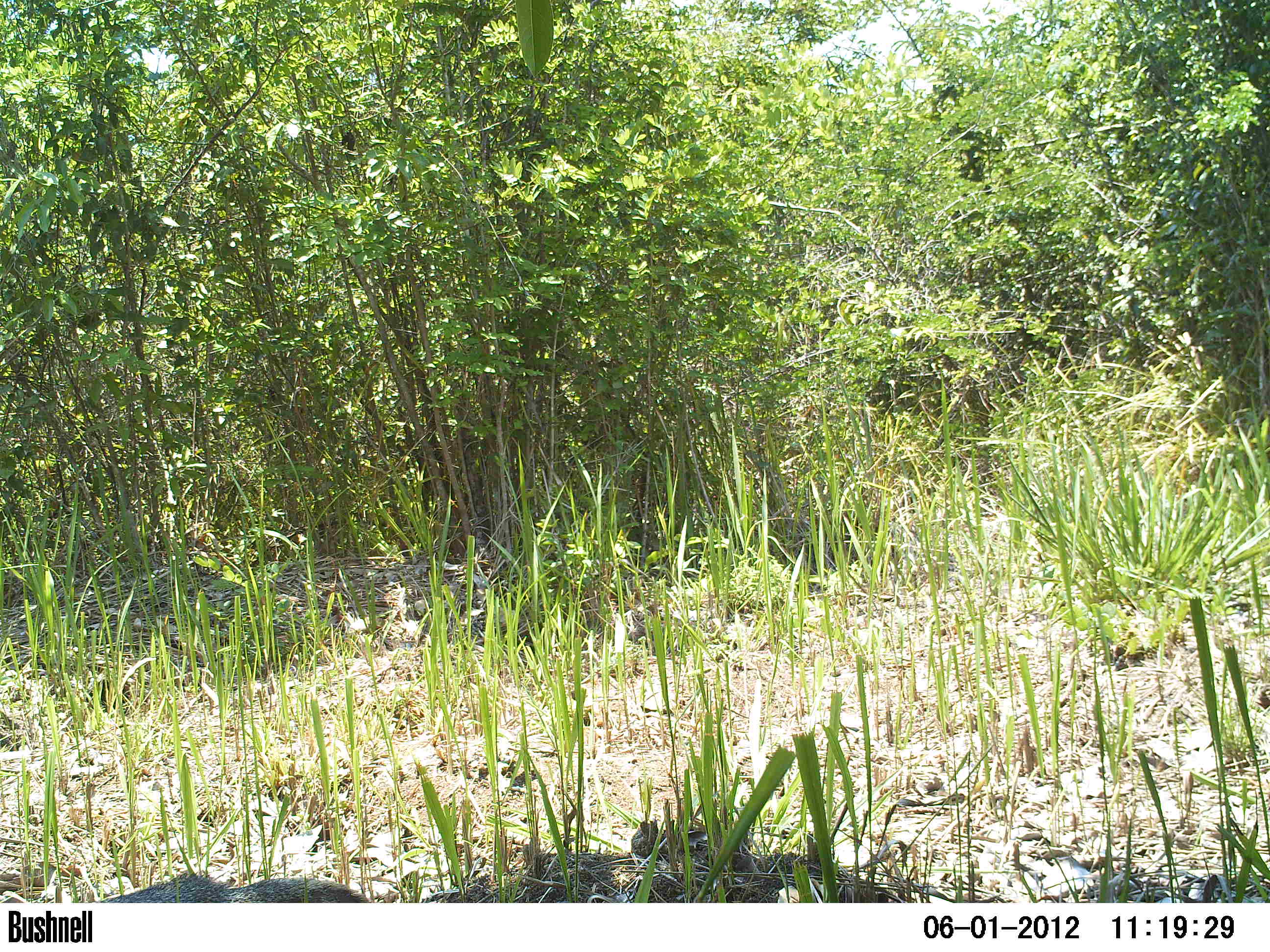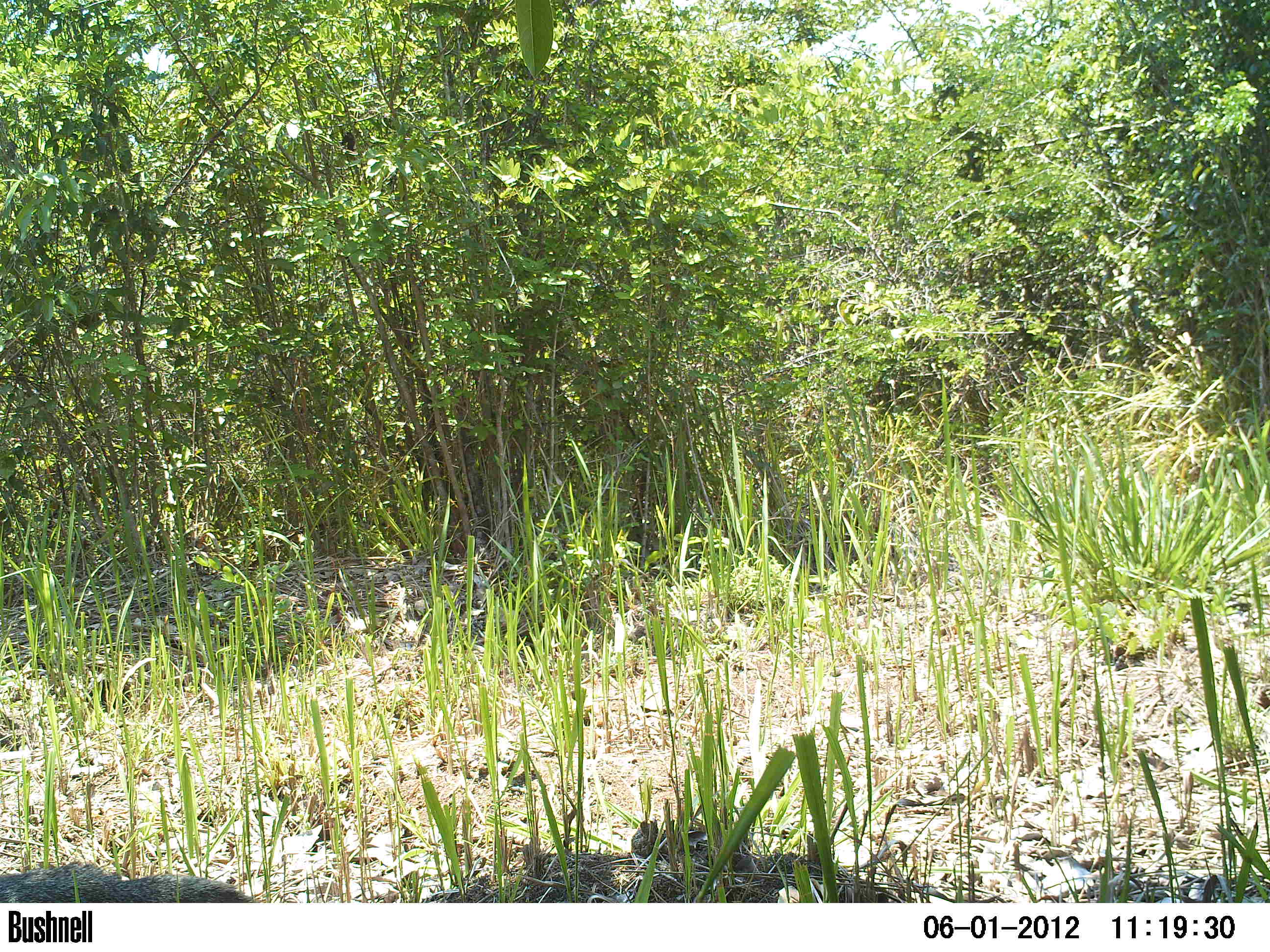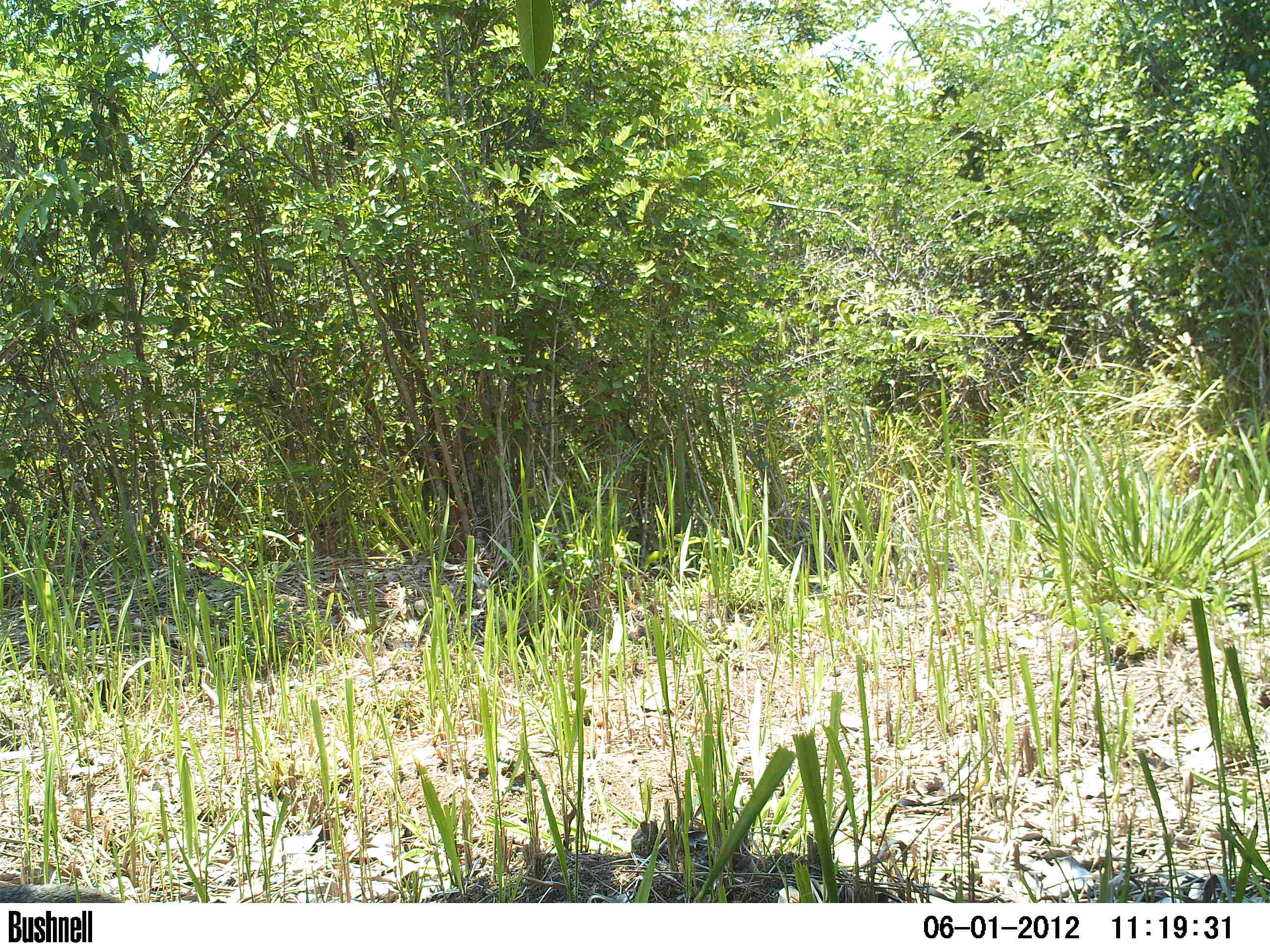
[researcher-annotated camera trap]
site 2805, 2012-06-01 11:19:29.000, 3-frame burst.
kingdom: Animalia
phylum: Chordata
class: Mammalia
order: Carnivora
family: Canidae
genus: Urocyon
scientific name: Urocyon cinereoargenteus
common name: gray fox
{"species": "Urocyon cinereoargenteus (gray fox)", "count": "1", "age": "adult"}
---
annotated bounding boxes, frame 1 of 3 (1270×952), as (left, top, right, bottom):
urocyon cinereoargenteus: (96, 869, 372, 903)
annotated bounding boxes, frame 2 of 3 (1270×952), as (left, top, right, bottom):
urocyon cinereoargenteus: (0, 858, 250, 901)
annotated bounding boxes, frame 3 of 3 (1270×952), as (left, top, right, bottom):
urocyon cinereoargenteus: (0, 879, 118, 902)